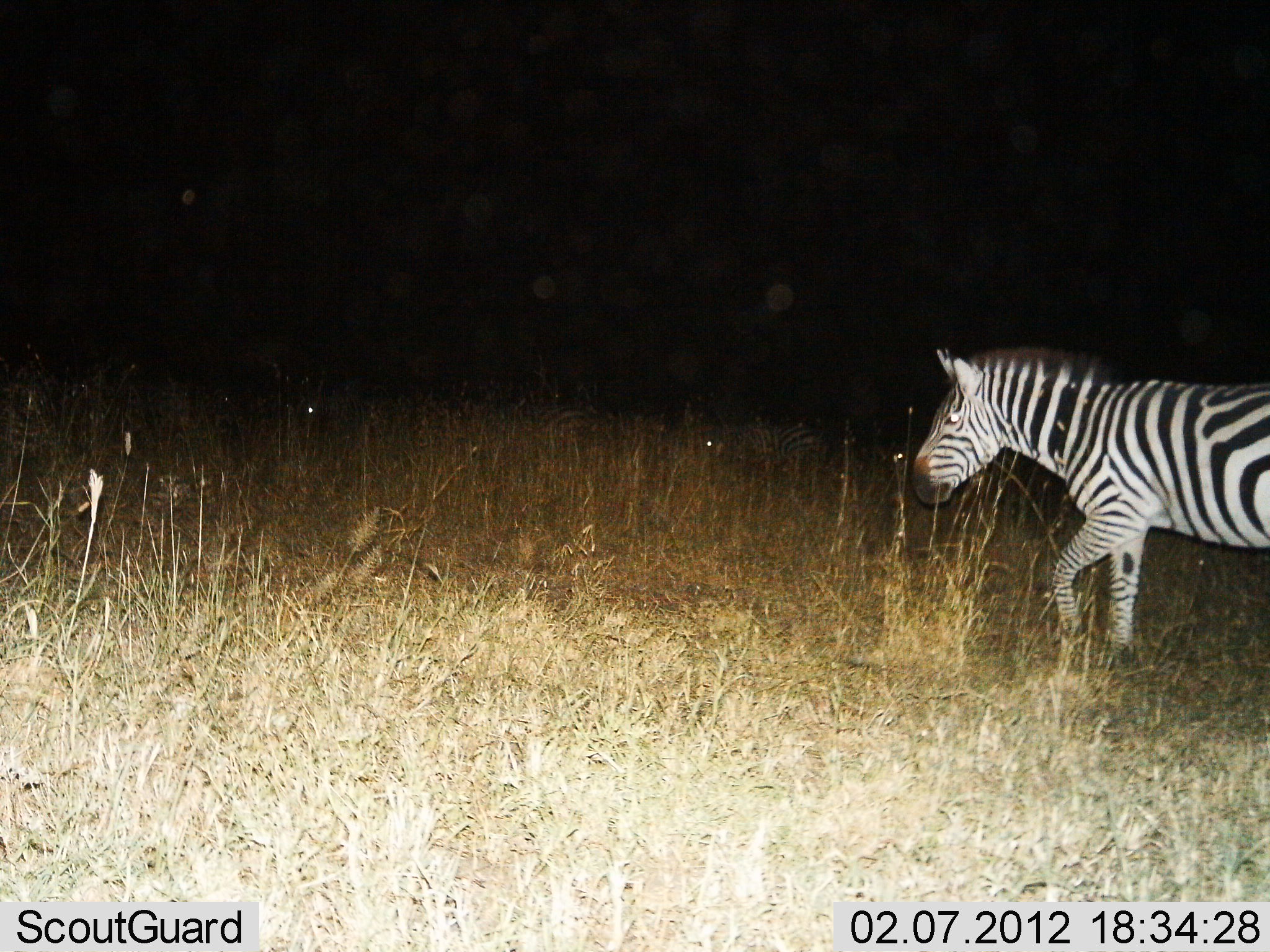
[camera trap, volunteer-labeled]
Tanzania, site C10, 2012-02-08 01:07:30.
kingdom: Animalia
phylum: Chordata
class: Mammalia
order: Perissodactyla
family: Equidae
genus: Equus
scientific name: Equus quagga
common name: plains zebra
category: zebra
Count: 1.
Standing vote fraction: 28%.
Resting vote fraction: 0%.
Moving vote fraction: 78%.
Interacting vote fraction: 0%.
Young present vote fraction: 0%.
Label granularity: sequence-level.